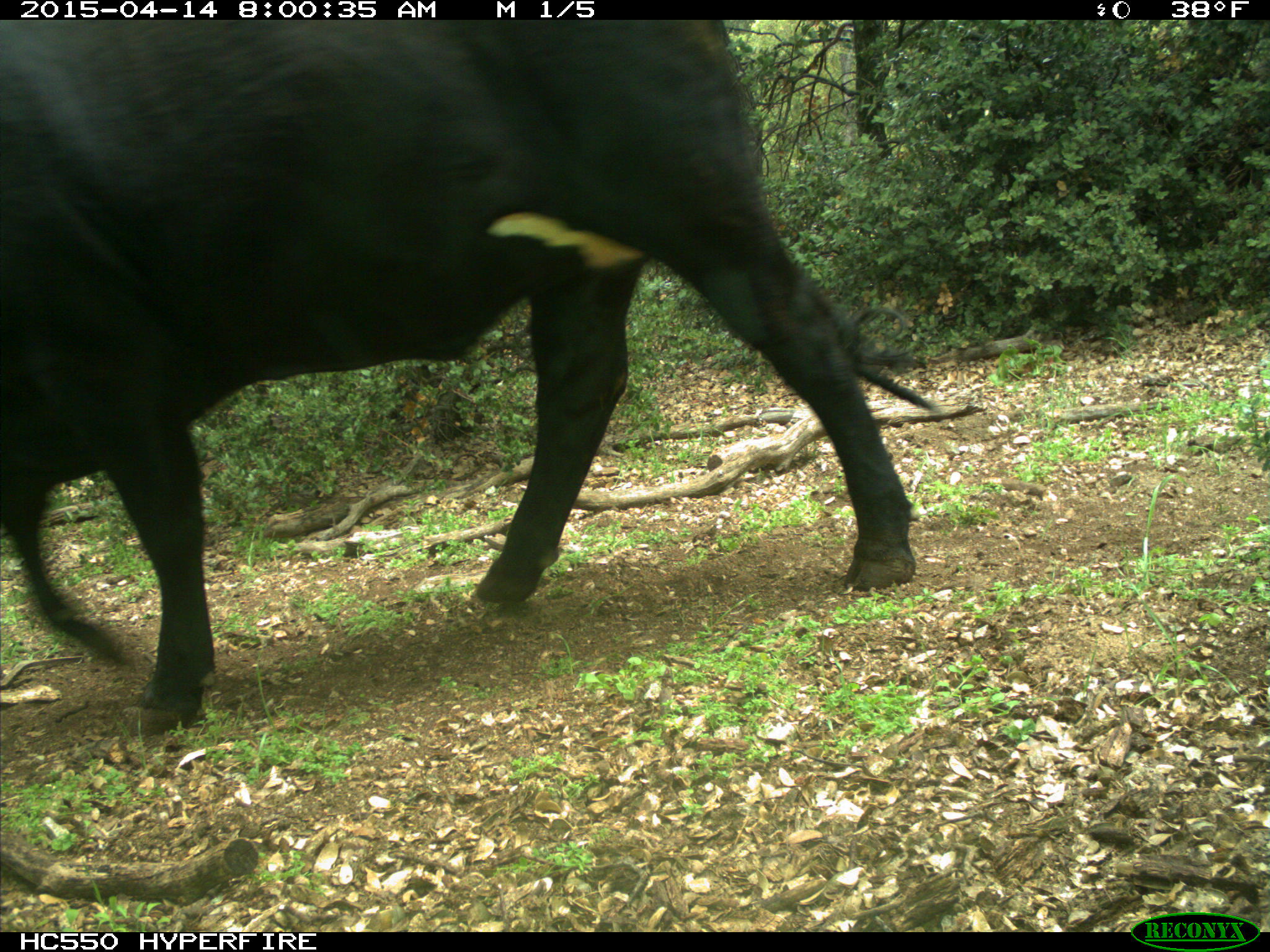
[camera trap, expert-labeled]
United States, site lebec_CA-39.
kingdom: Animalia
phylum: Chordata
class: Mammalia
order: Artiodactyla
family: Bovidae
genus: Bos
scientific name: Bos taurus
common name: domestic cow